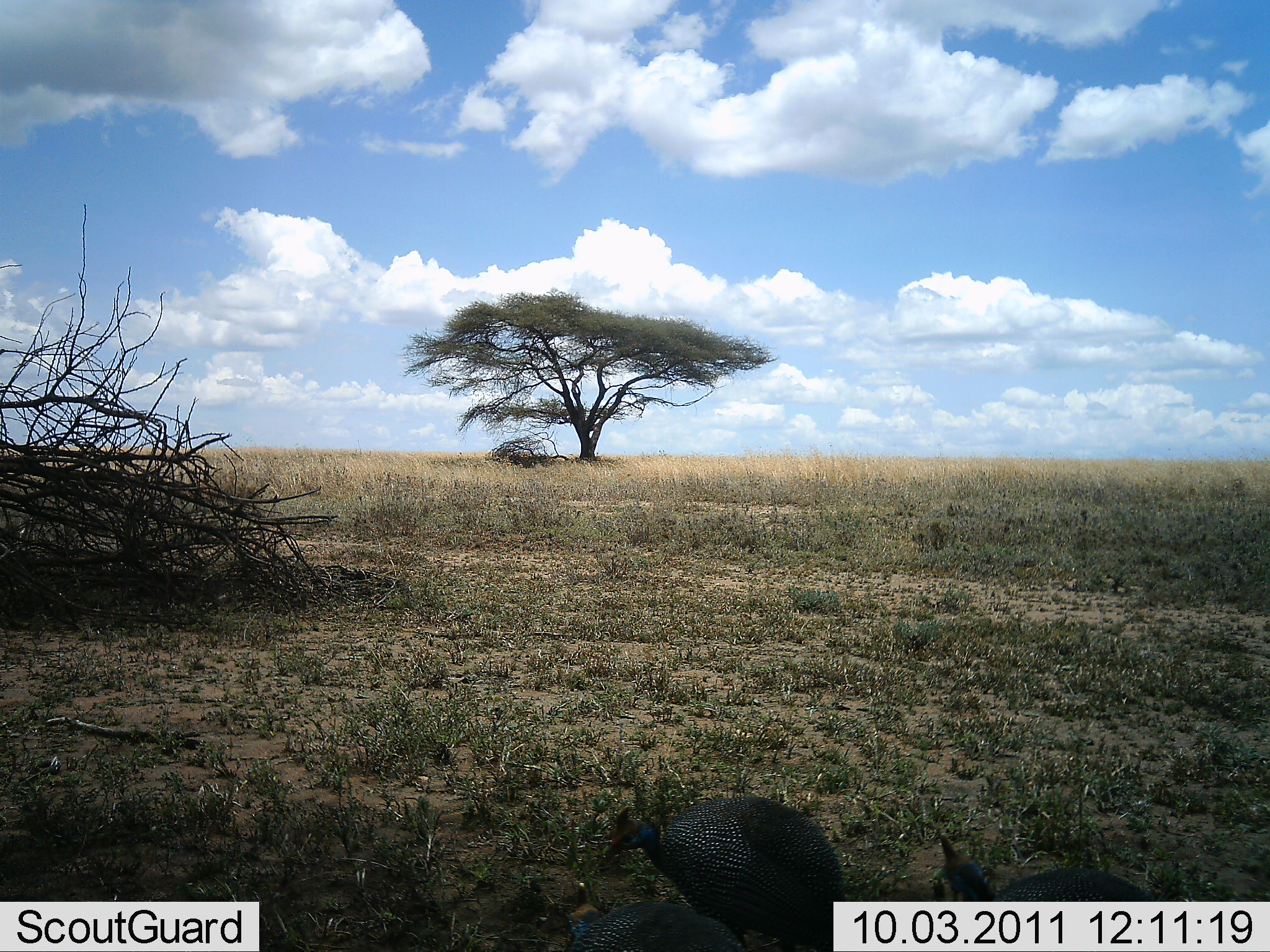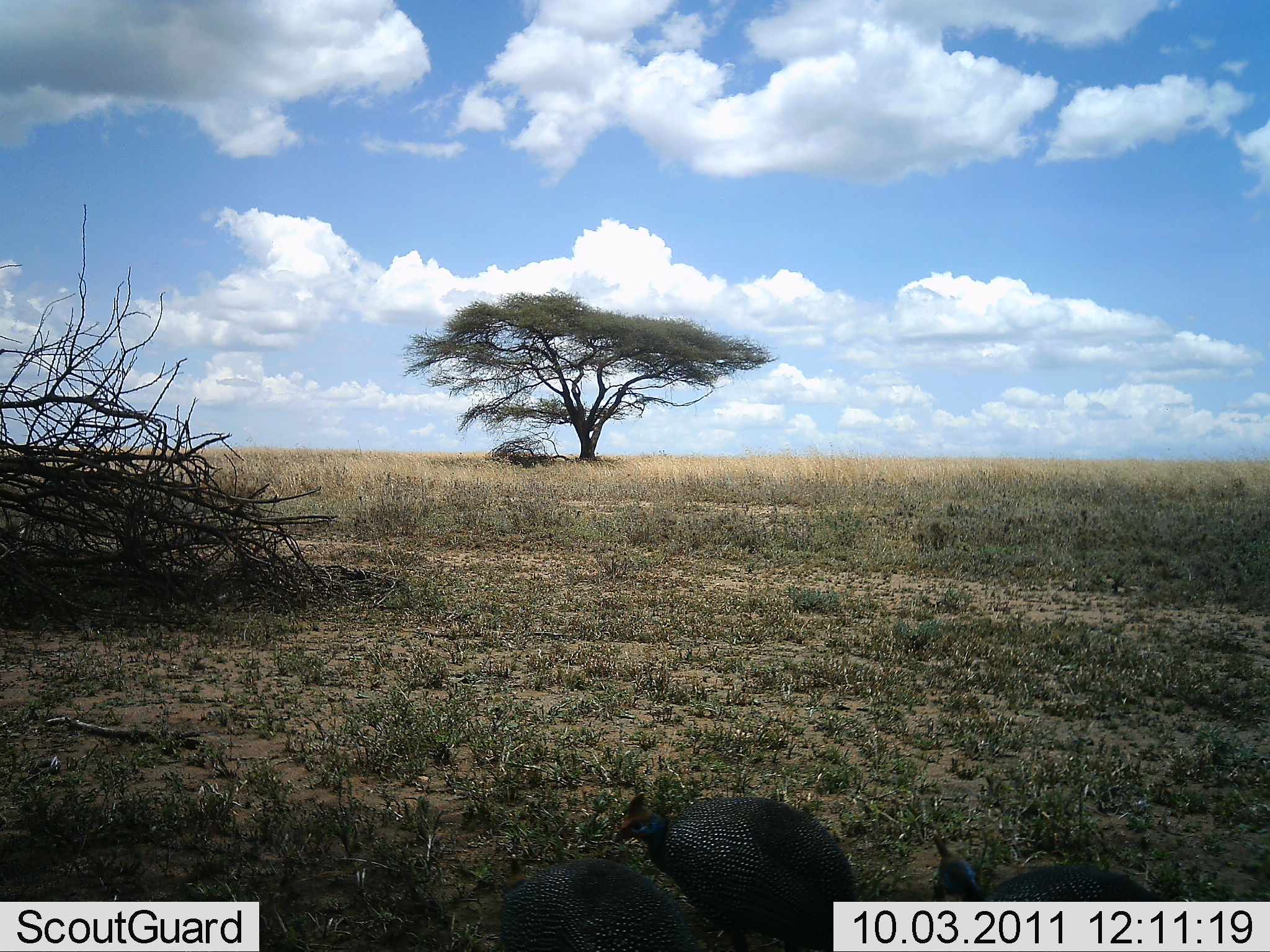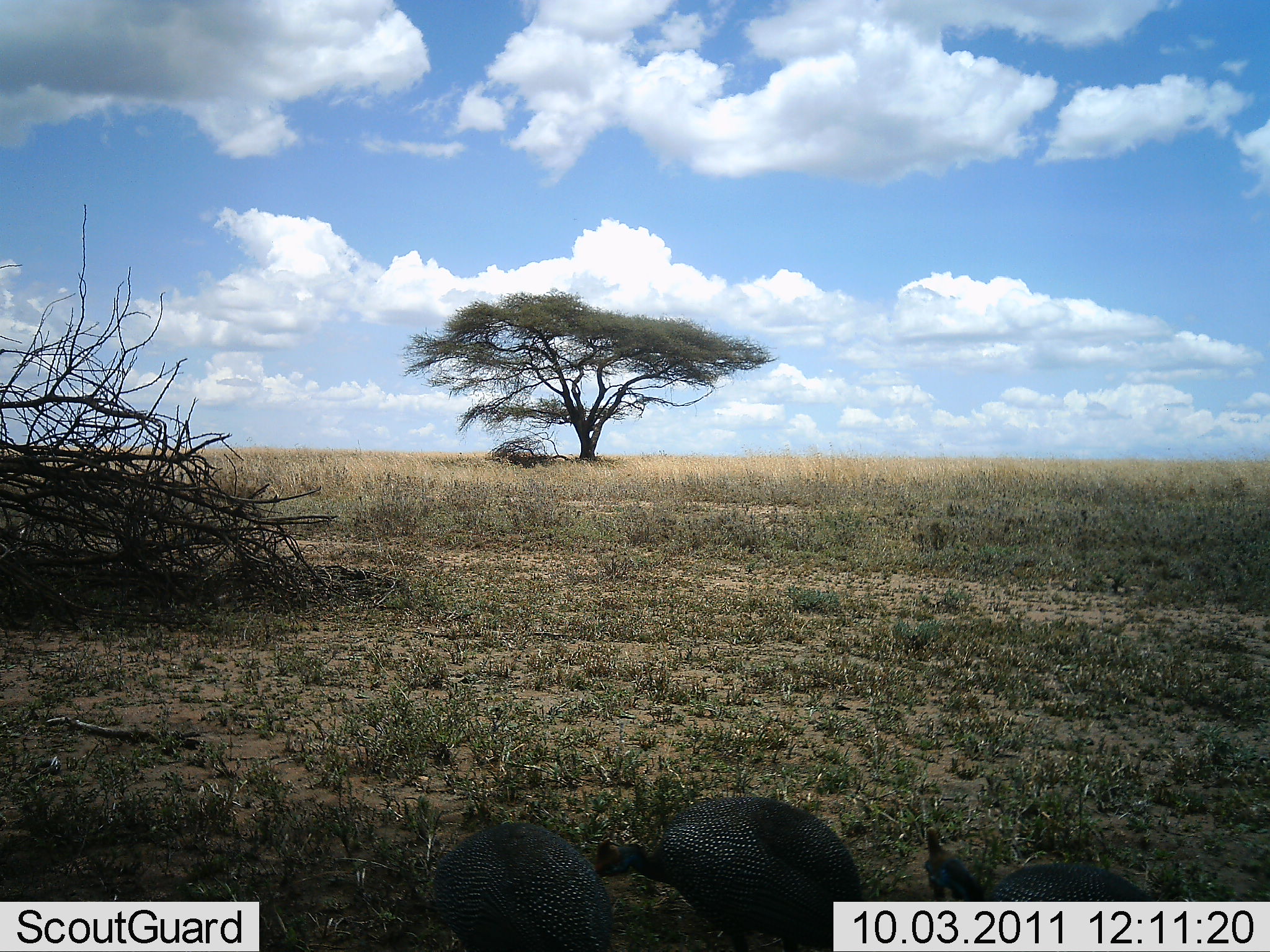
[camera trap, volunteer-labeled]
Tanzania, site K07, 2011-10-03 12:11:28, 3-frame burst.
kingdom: Animalia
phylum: Chordata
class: Aves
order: Galliformes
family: Numididae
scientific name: Numididae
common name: guinea fowl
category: guineafowl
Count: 3.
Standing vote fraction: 25%.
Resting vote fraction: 0%.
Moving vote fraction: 58%.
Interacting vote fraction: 0%.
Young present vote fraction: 0%.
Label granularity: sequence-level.